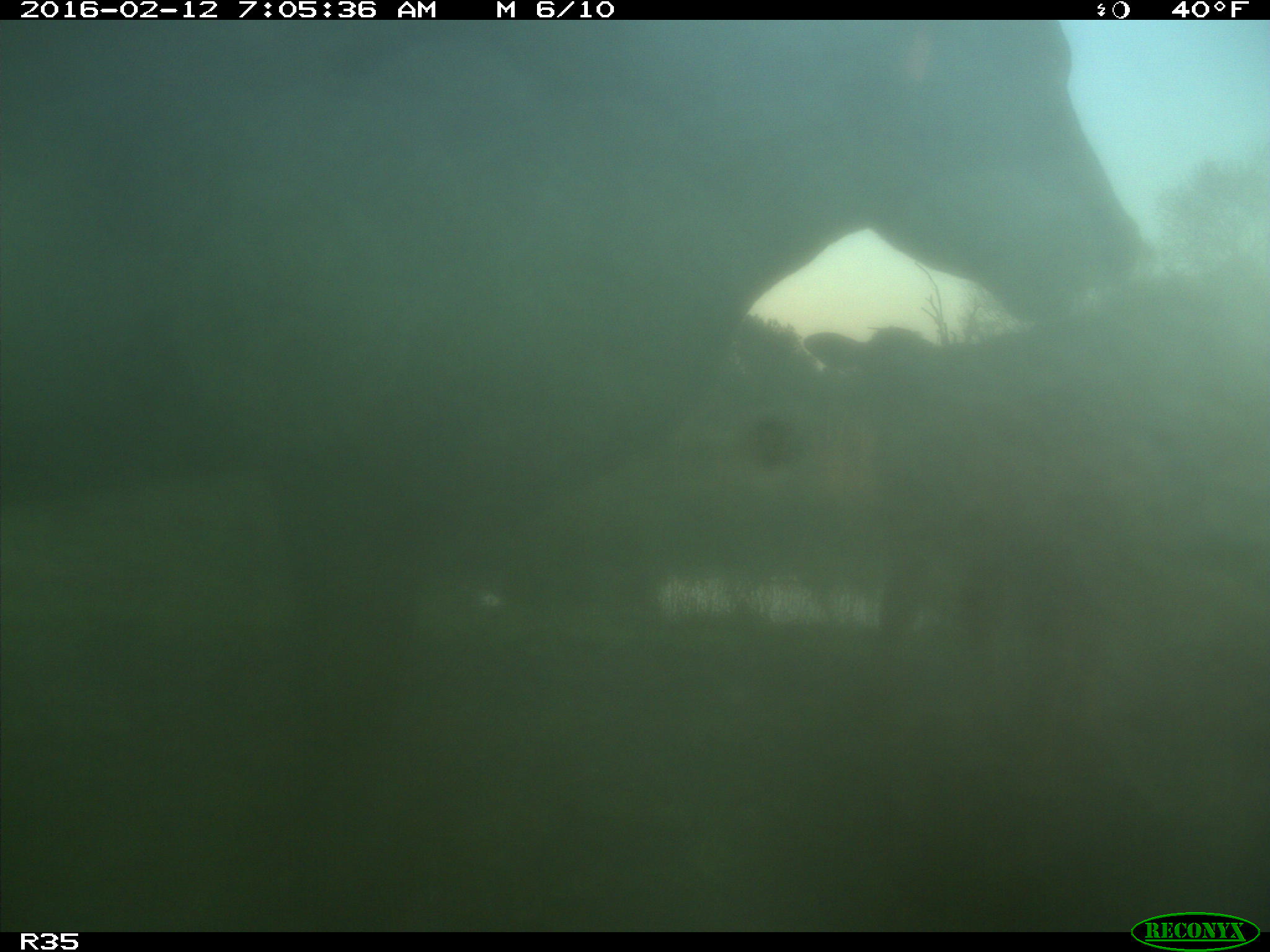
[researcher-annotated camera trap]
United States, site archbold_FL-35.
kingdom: Animalia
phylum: Chordata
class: Mammalia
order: Artiodactyla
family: Bovidae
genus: Bos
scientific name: Bos taurus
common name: domestic cow